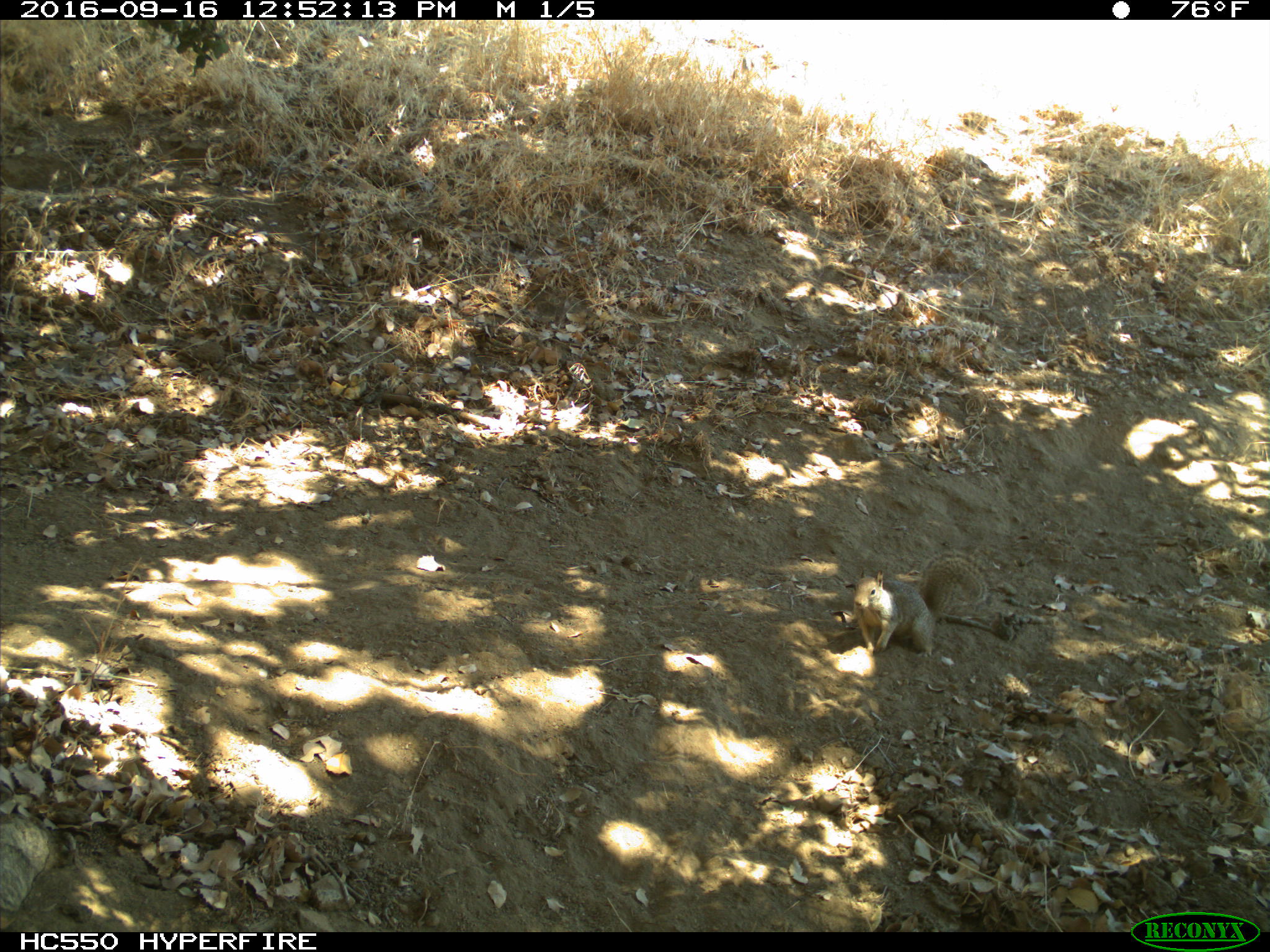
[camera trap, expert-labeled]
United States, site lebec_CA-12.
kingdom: Animalia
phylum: Chordata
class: Mammalia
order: Rodentia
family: Sciuridae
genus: Otospermophilus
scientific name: Otospermophilus beecheyi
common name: california ground squirrel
Otospermophilus beecheyi (california ground squirrel).